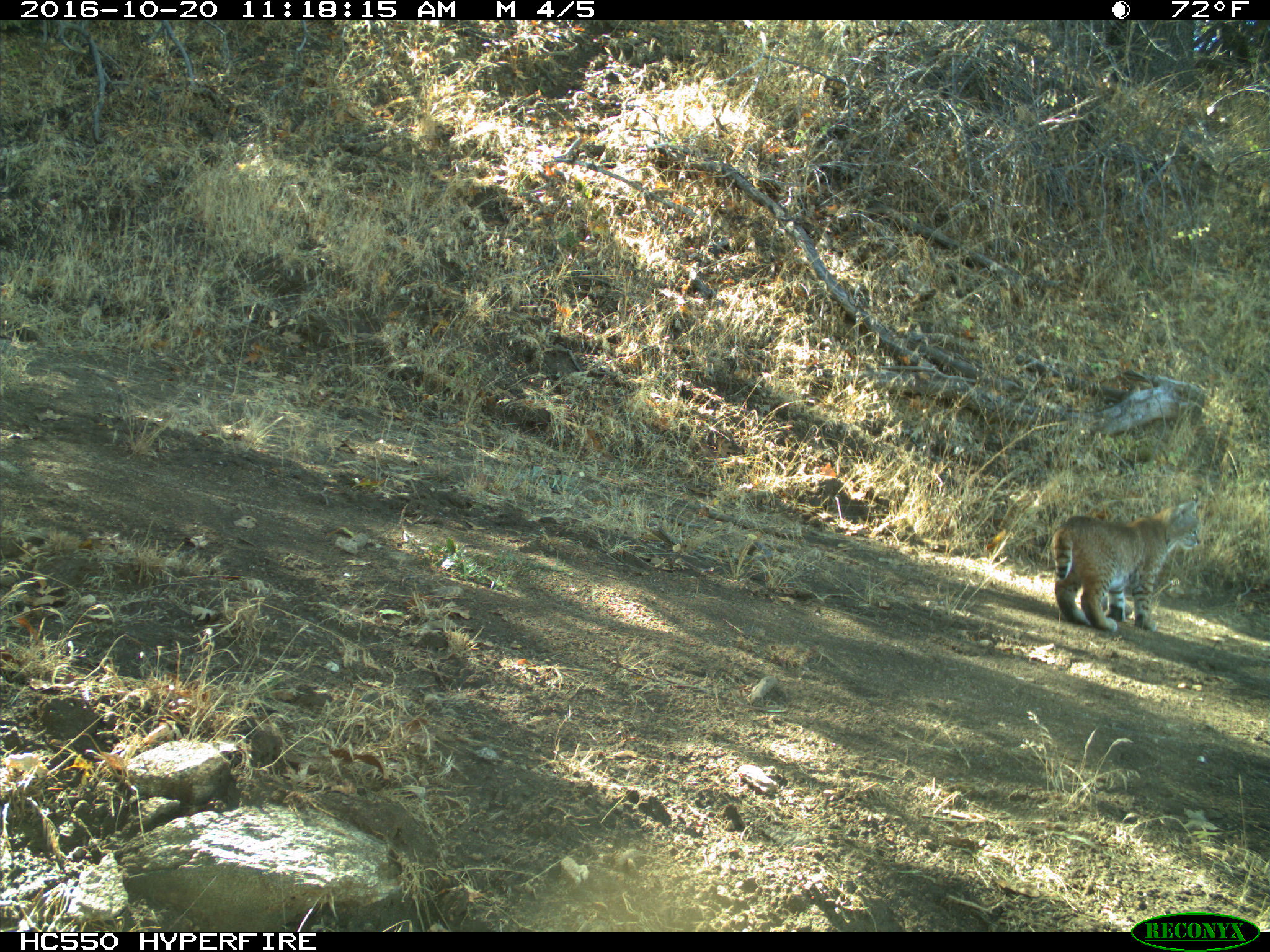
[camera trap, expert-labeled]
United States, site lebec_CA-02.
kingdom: Animalia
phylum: Chordata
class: Mammalia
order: Carnivora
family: Felidae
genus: Lynx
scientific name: Lynx rufus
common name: bobcat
Lynx rufus (bobcat).